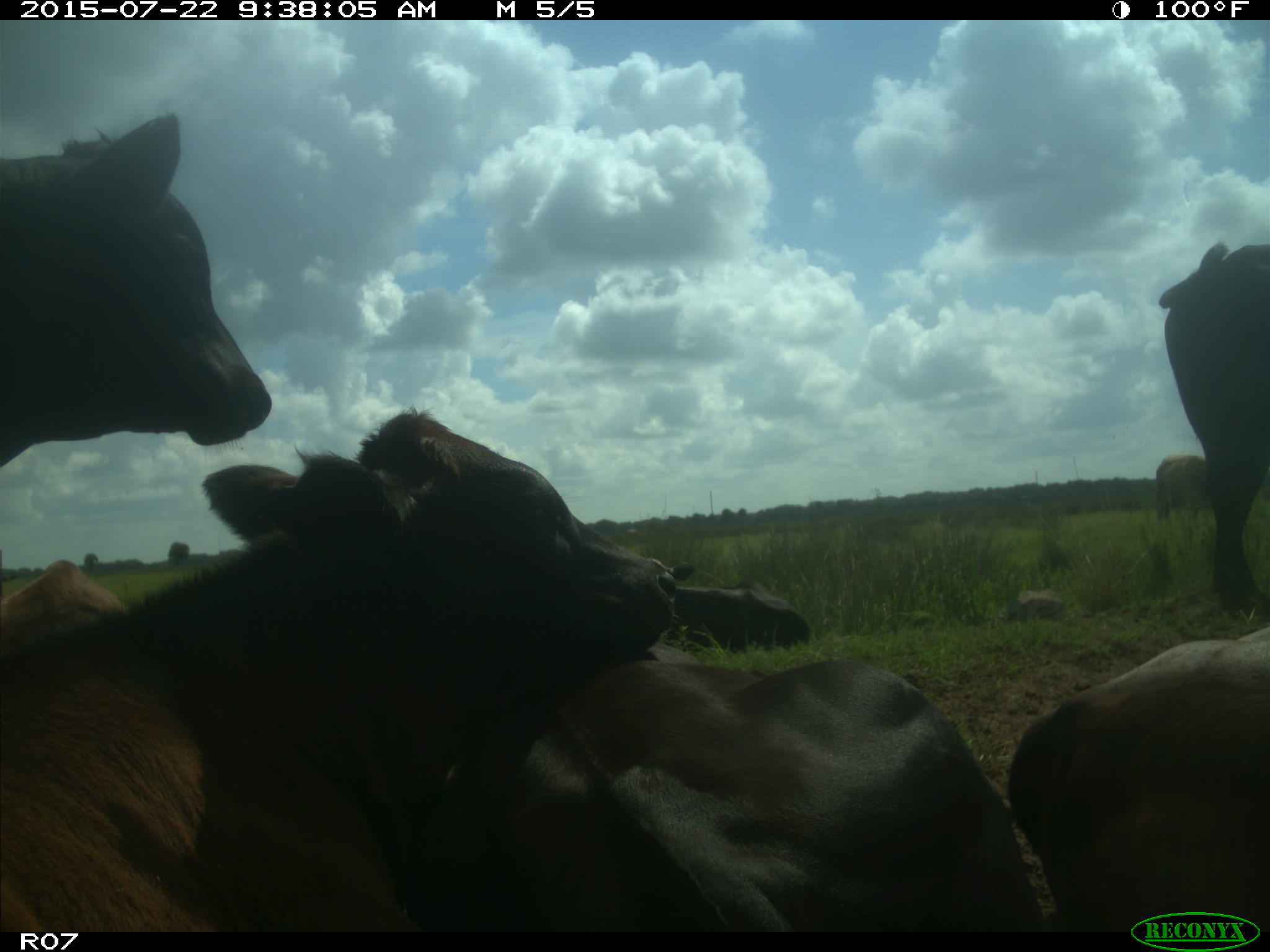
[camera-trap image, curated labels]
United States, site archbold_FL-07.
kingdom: Animalia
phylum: Chordata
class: Mammalia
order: Artiodactyla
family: Bovidae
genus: Bos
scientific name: Bos taurus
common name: domestic cow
Bos taurus (domestic cow).